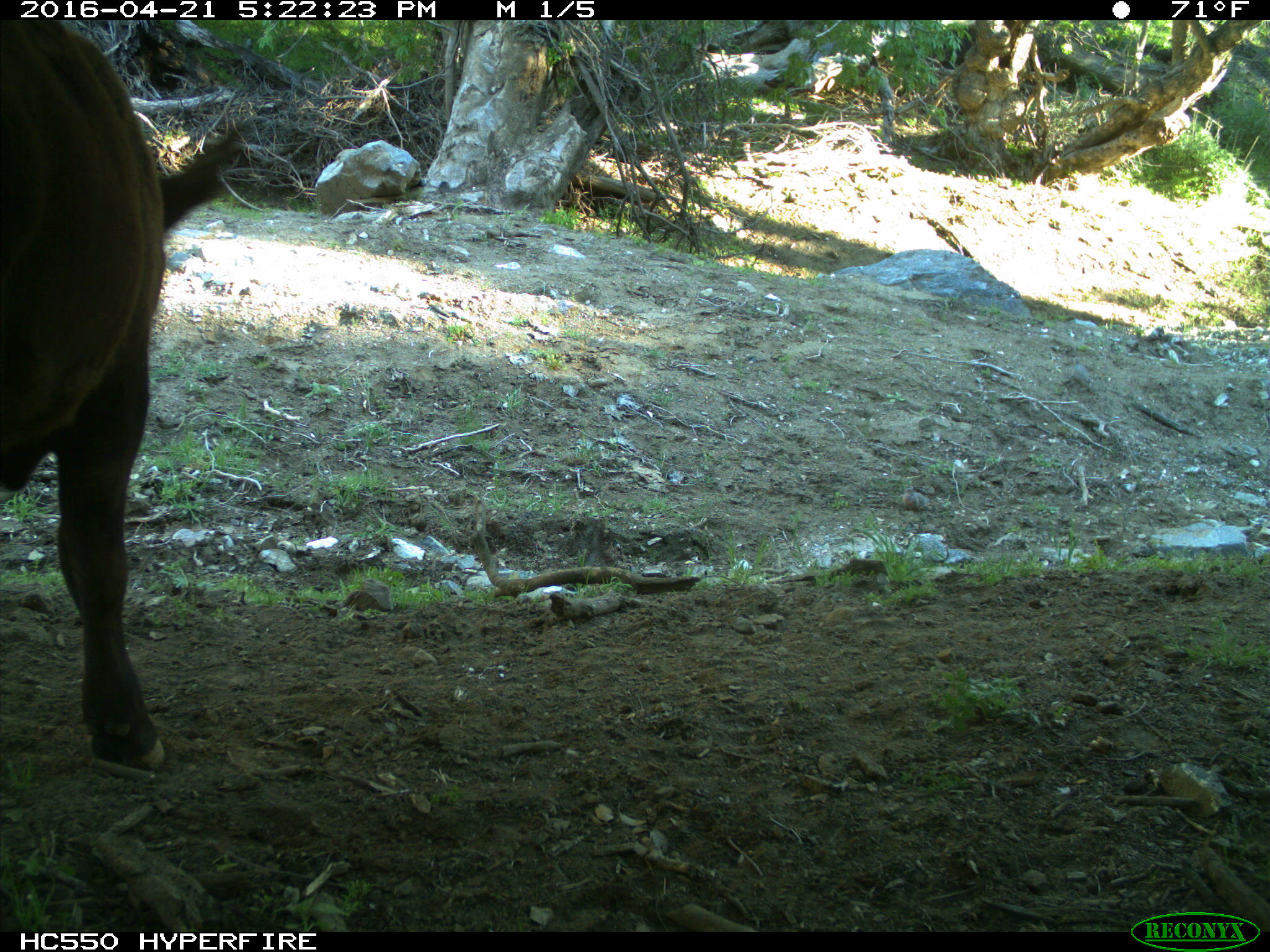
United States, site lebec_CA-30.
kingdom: Animalia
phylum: Chordata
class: Mammalia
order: Artiodactyla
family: Bovidae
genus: Bos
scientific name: Bos taurus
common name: domestic cow